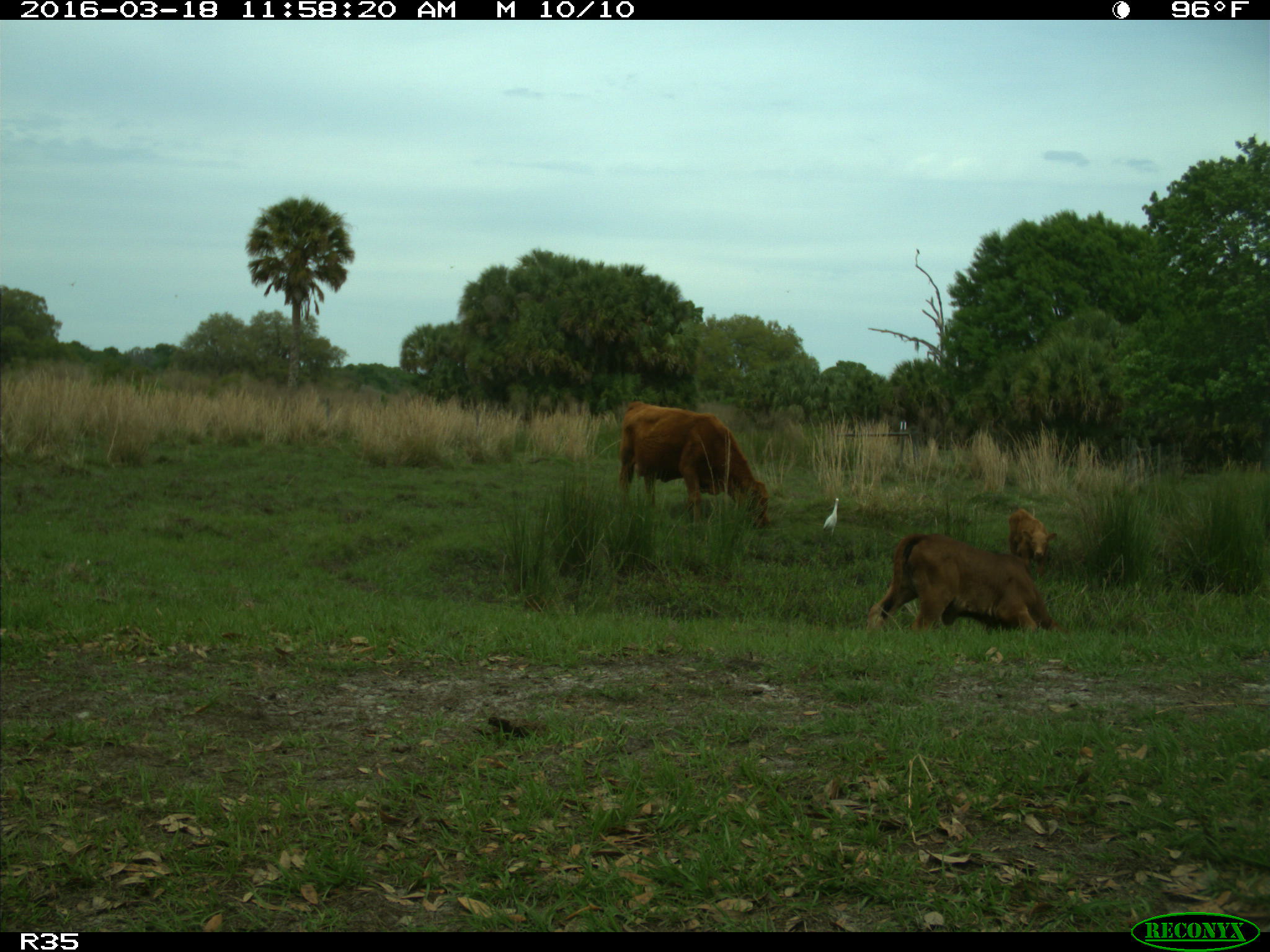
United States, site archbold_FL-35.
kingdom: Animalia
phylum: Chordata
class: Mammalia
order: Artiodactyla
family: Bovidae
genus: Bos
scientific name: Bos taurus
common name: domestic cow